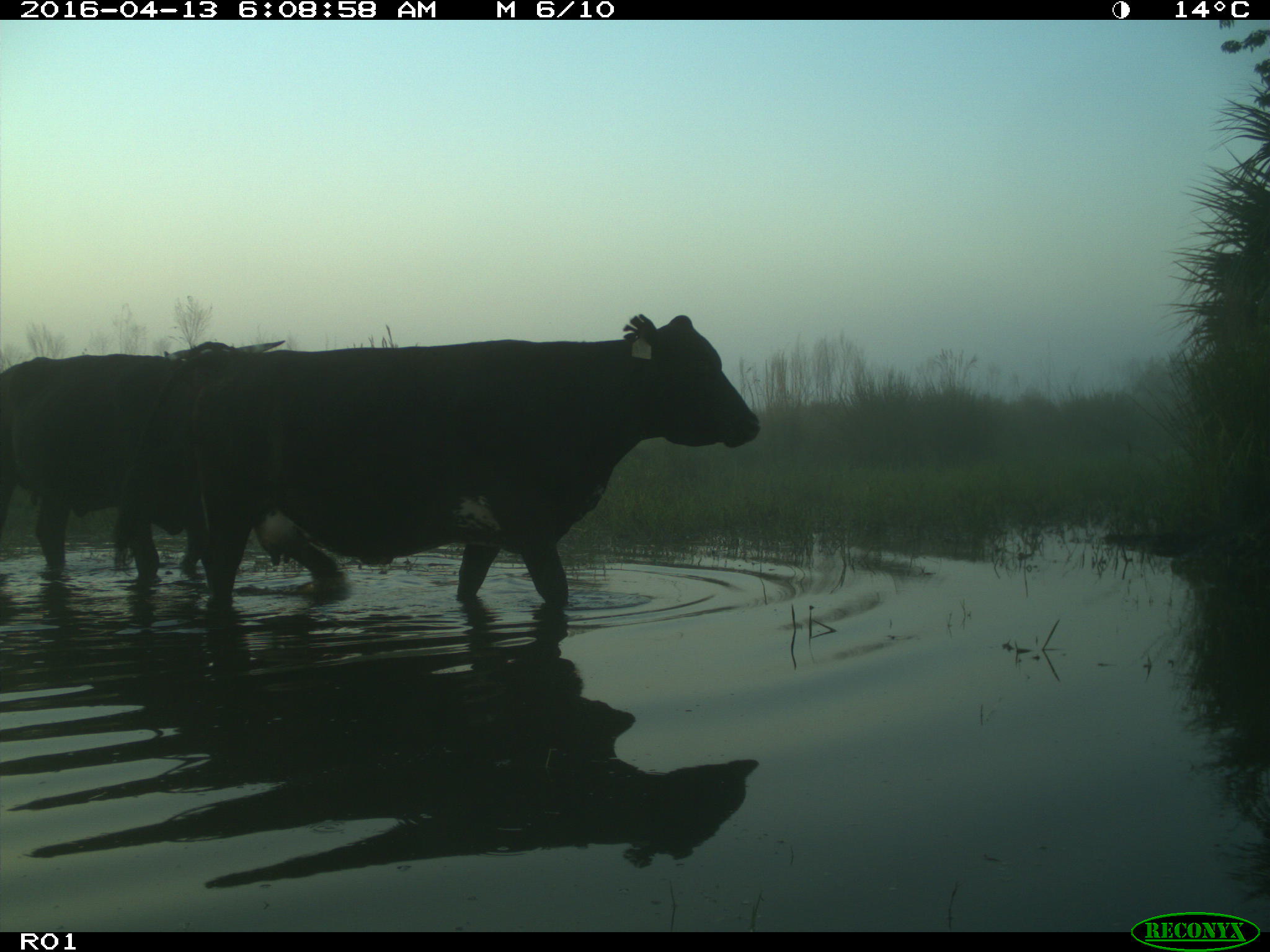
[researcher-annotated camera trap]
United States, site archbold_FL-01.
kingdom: Animalia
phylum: Chordata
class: Mammalia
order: Artiodactyla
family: Bovidae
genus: Bos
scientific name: Bos taurus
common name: domestic cow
Bos taurus (domestic cow).